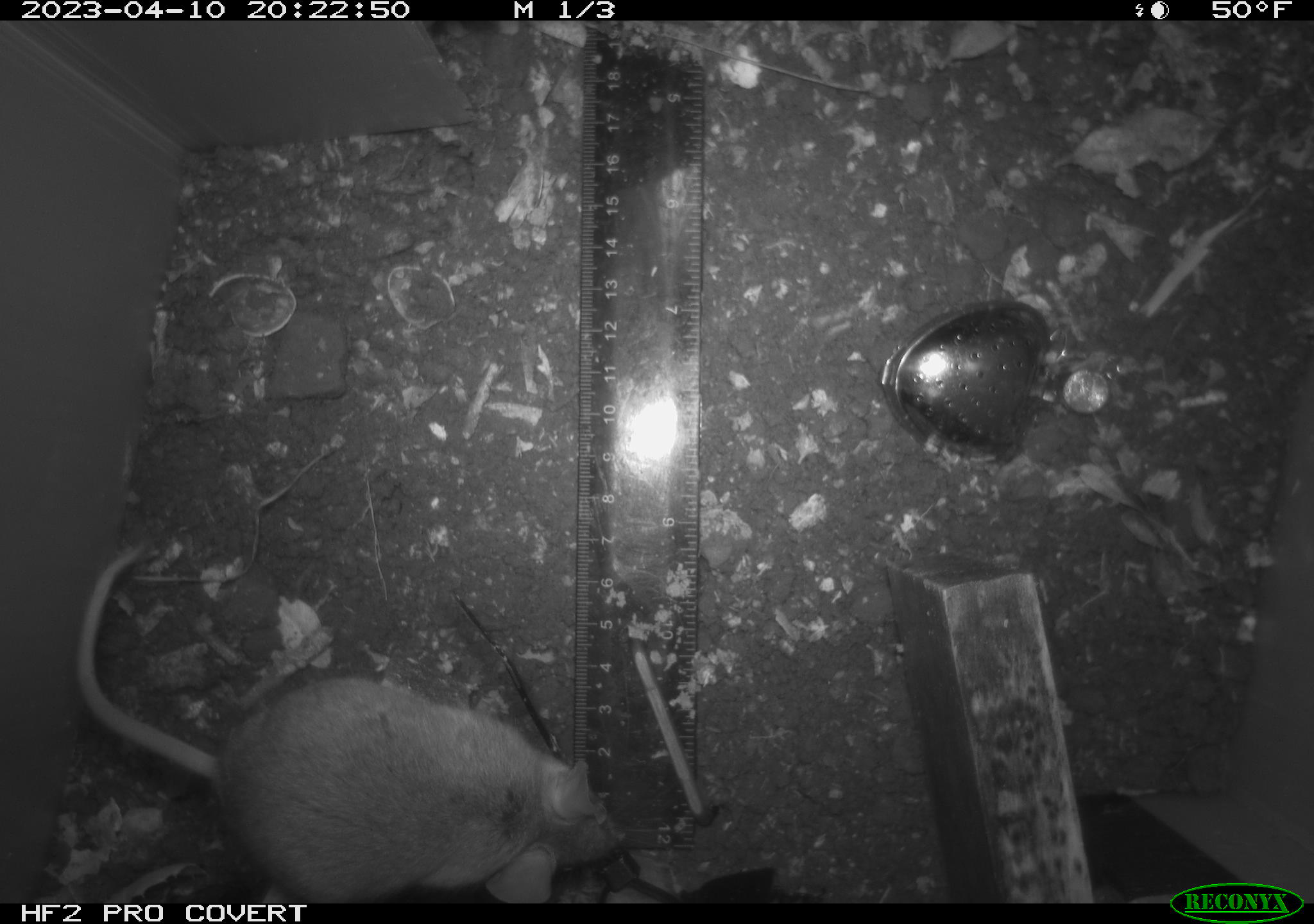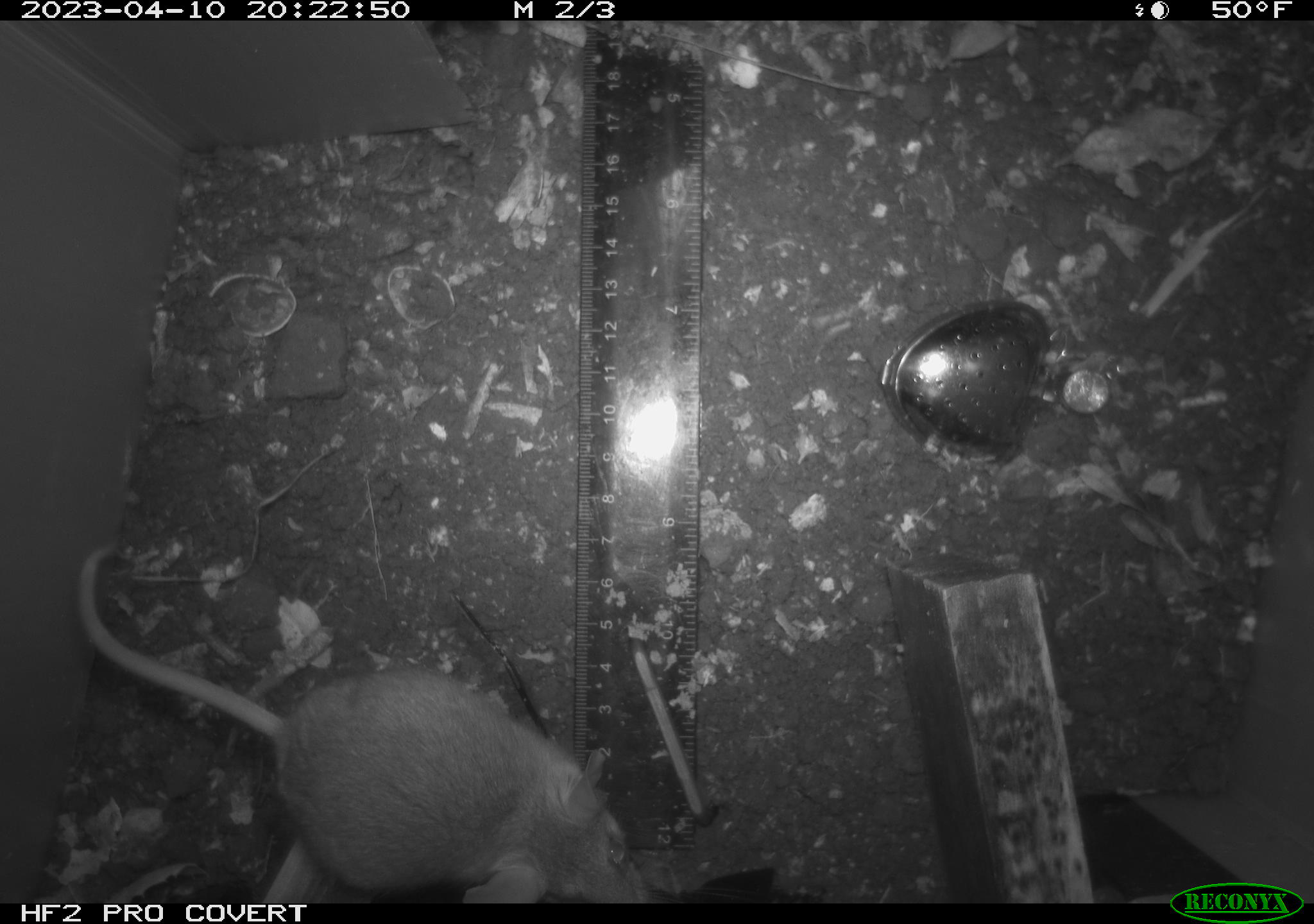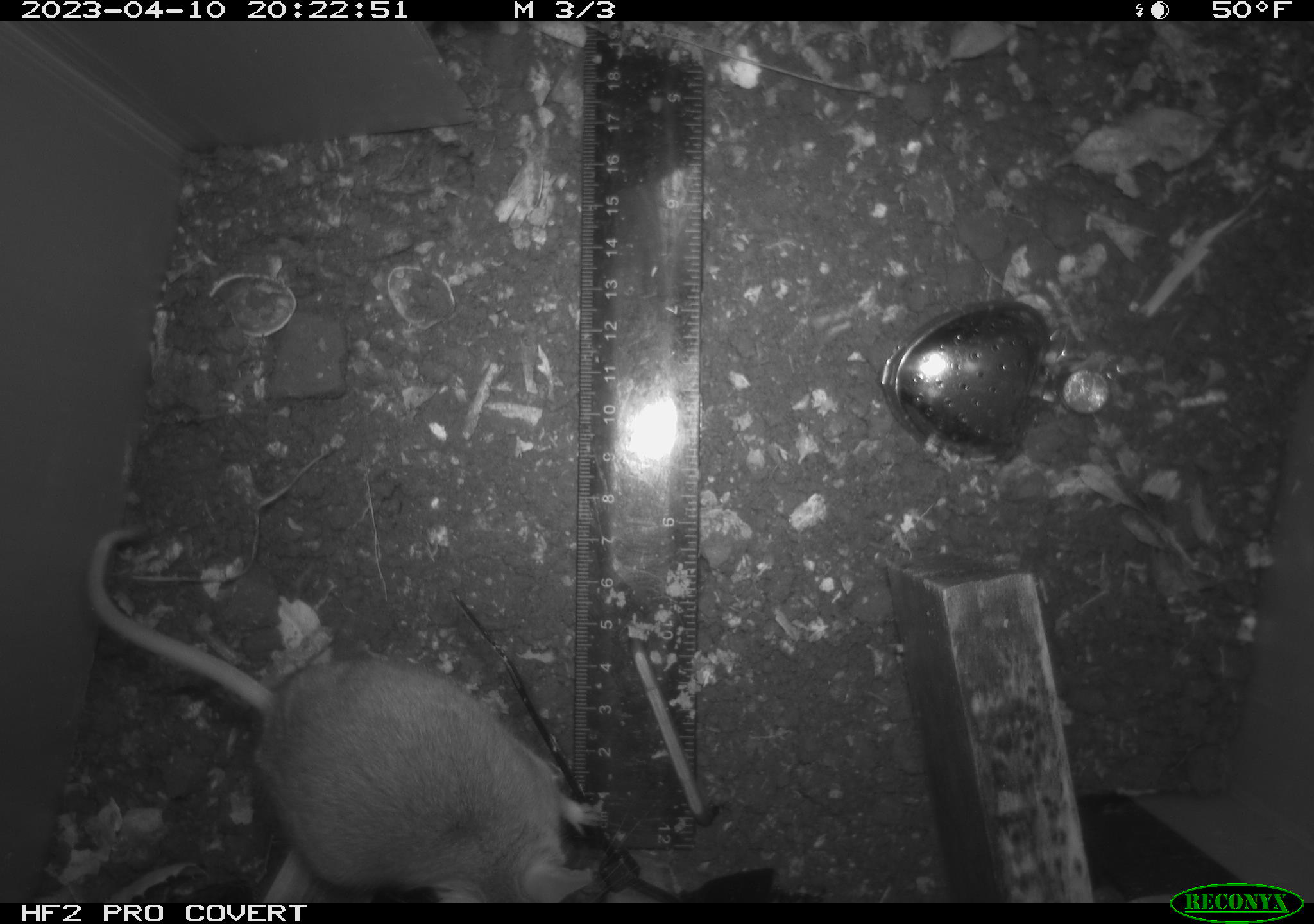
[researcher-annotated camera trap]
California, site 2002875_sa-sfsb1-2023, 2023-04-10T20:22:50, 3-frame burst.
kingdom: Animalia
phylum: Chordata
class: Mammalia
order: Rodentia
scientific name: Rodentia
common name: mouse species